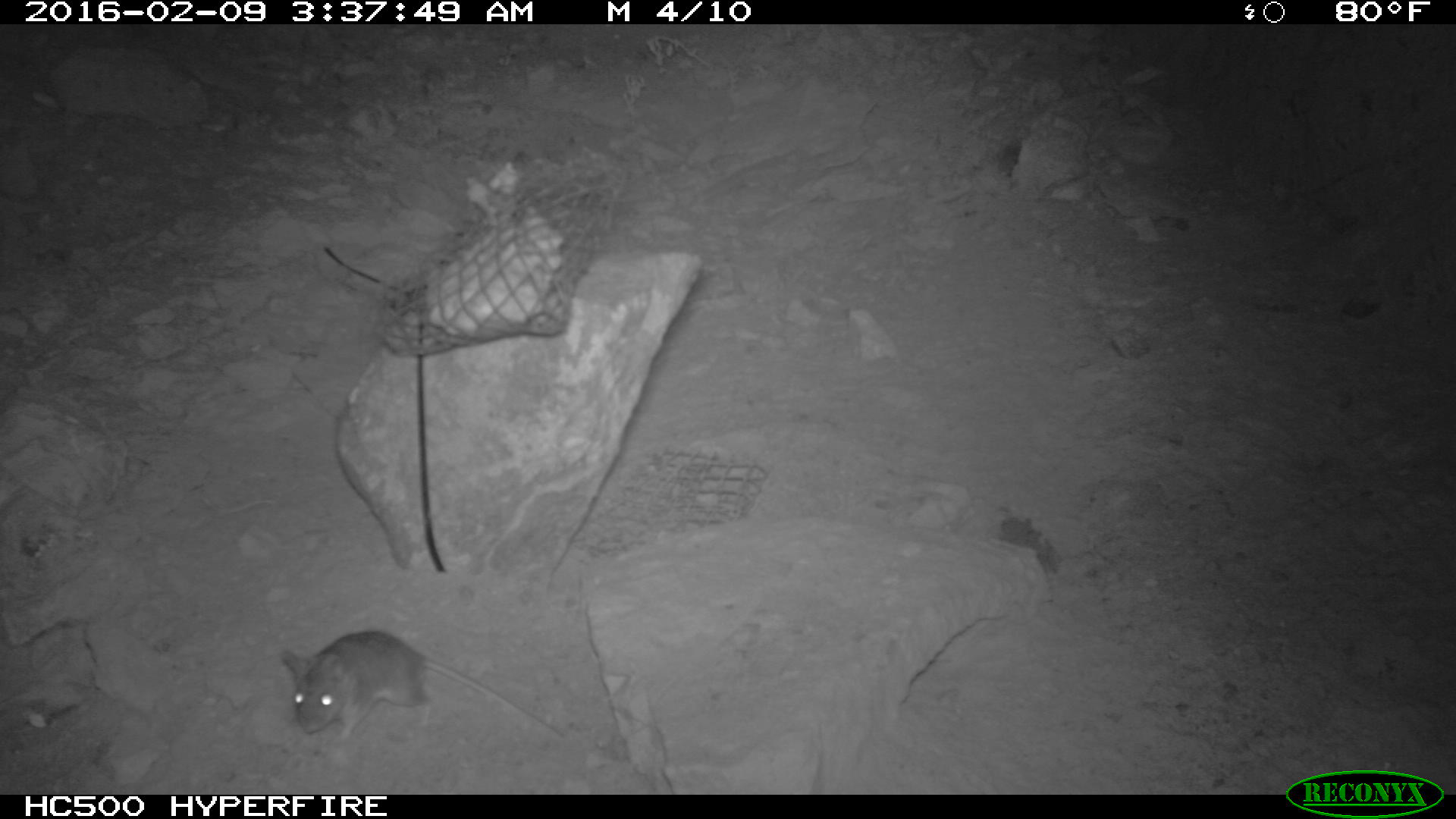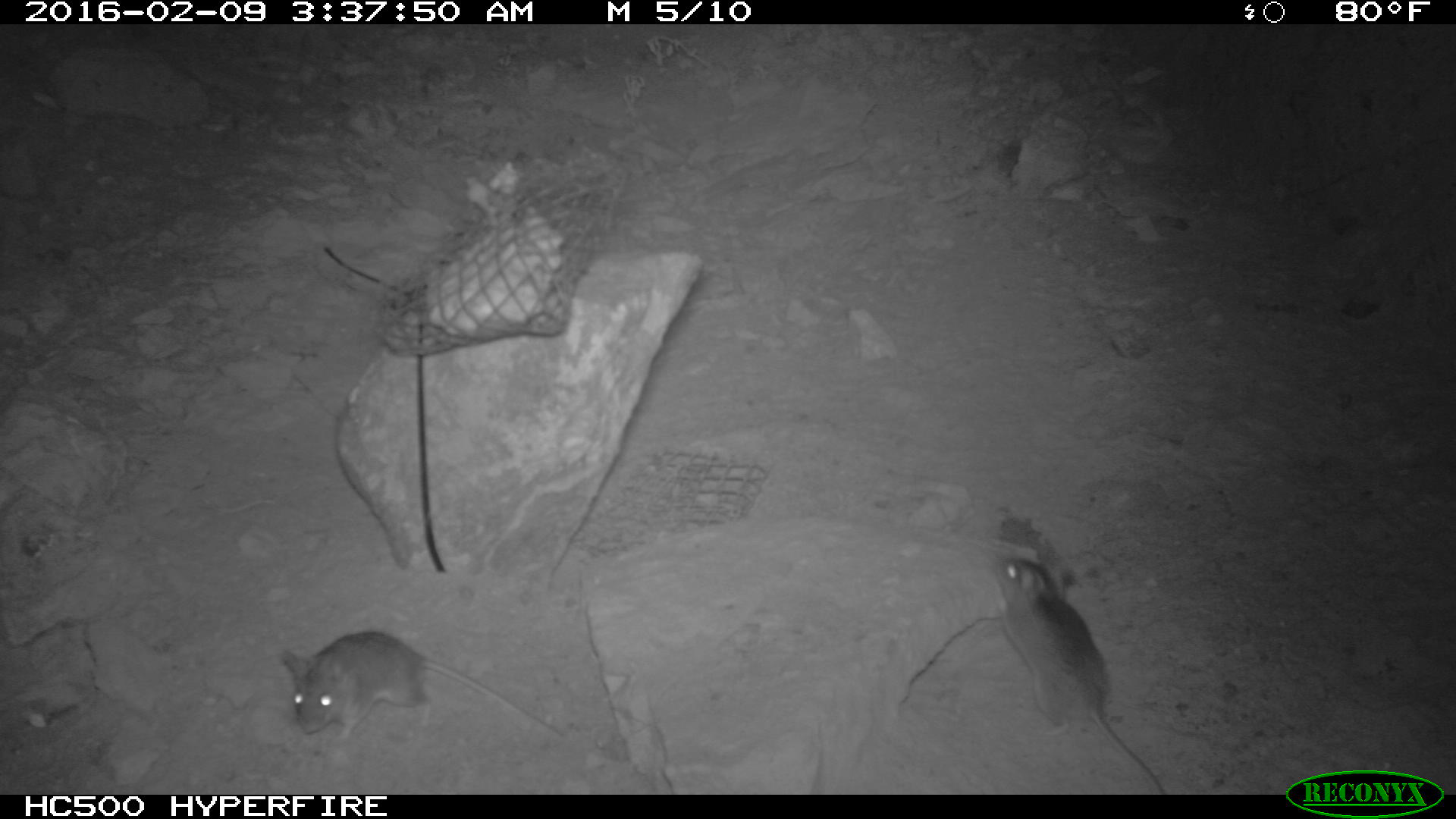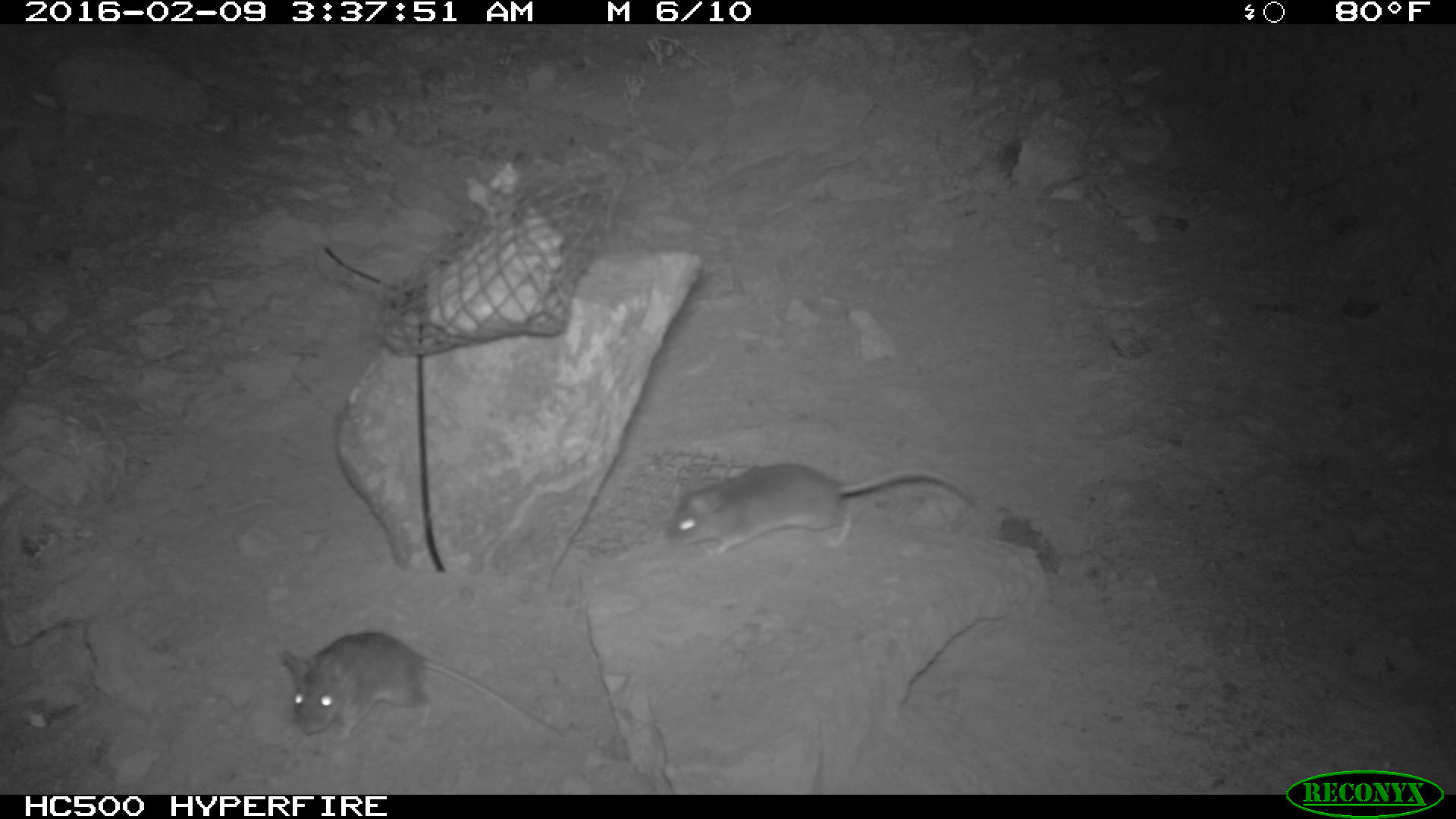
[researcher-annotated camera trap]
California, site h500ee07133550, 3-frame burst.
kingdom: Animalia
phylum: Chordata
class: Mammalia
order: Rodentia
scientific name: Rodentia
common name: rodent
Rodent (Rodentia).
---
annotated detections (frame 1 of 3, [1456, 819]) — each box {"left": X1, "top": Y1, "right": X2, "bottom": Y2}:
rodent: {"left": 283, "top": 630, "right": 564, "bottom": 739}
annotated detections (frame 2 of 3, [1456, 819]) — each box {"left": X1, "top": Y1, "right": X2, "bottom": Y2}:
rodent: {"left": 987, "top": 553, "right": 1167, "bottom": 794}; {"left": 283, "top": 630, "right": 570, "bottom": 745}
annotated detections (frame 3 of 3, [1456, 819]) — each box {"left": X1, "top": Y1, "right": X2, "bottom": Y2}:
rodent: {"left": 280, "top": 631, "right": 573, "bottom": 746}; {"left": 663, "top": 462, "right": 978, "bottom": 560}